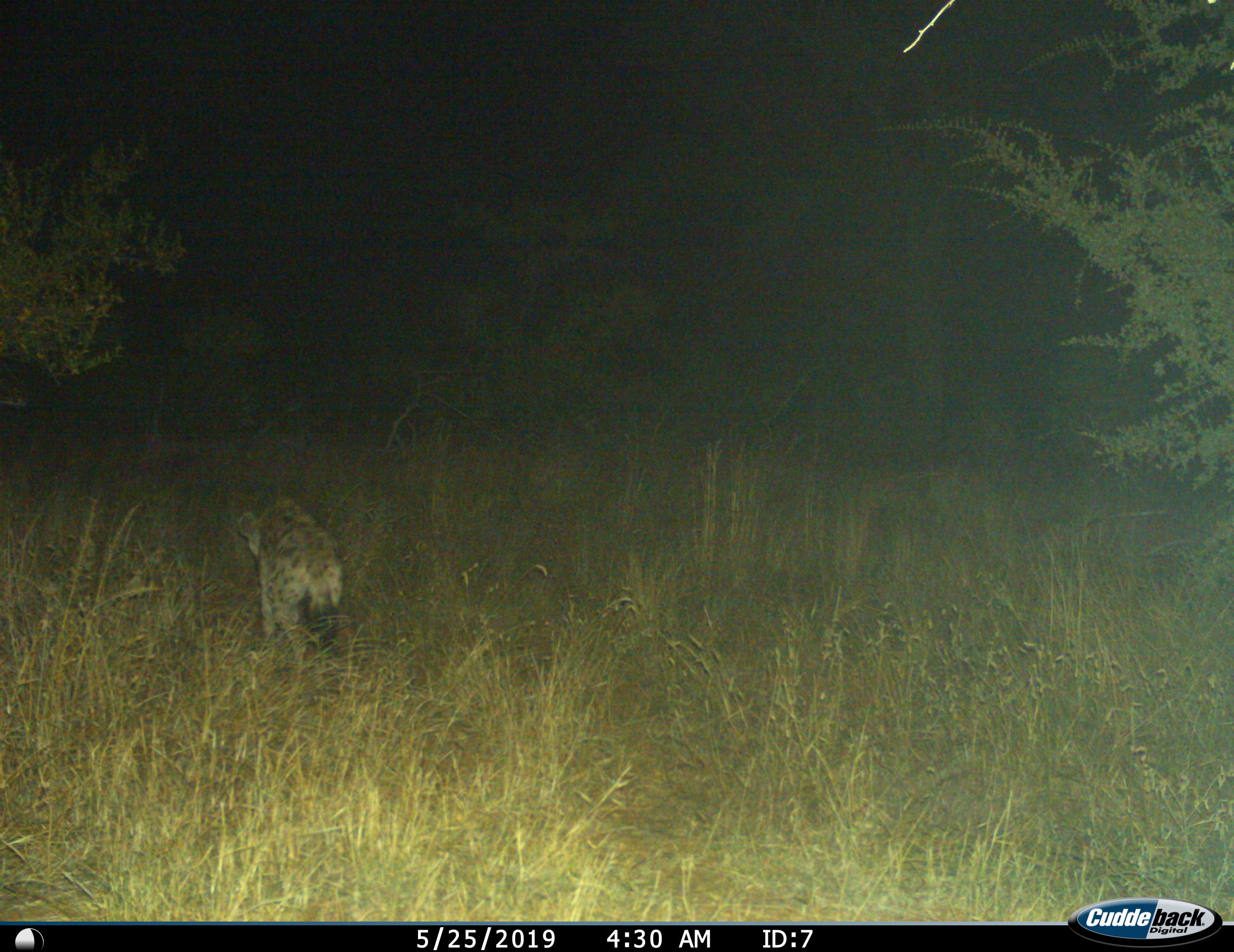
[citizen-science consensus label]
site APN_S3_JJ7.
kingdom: Animalia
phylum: Chordata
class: Mammalia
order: Carnivora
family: Hyaenidae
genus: Crocuta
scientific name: Crocuta crocuta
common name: spotted hyena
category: hyenaspotted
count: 1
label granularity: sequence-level